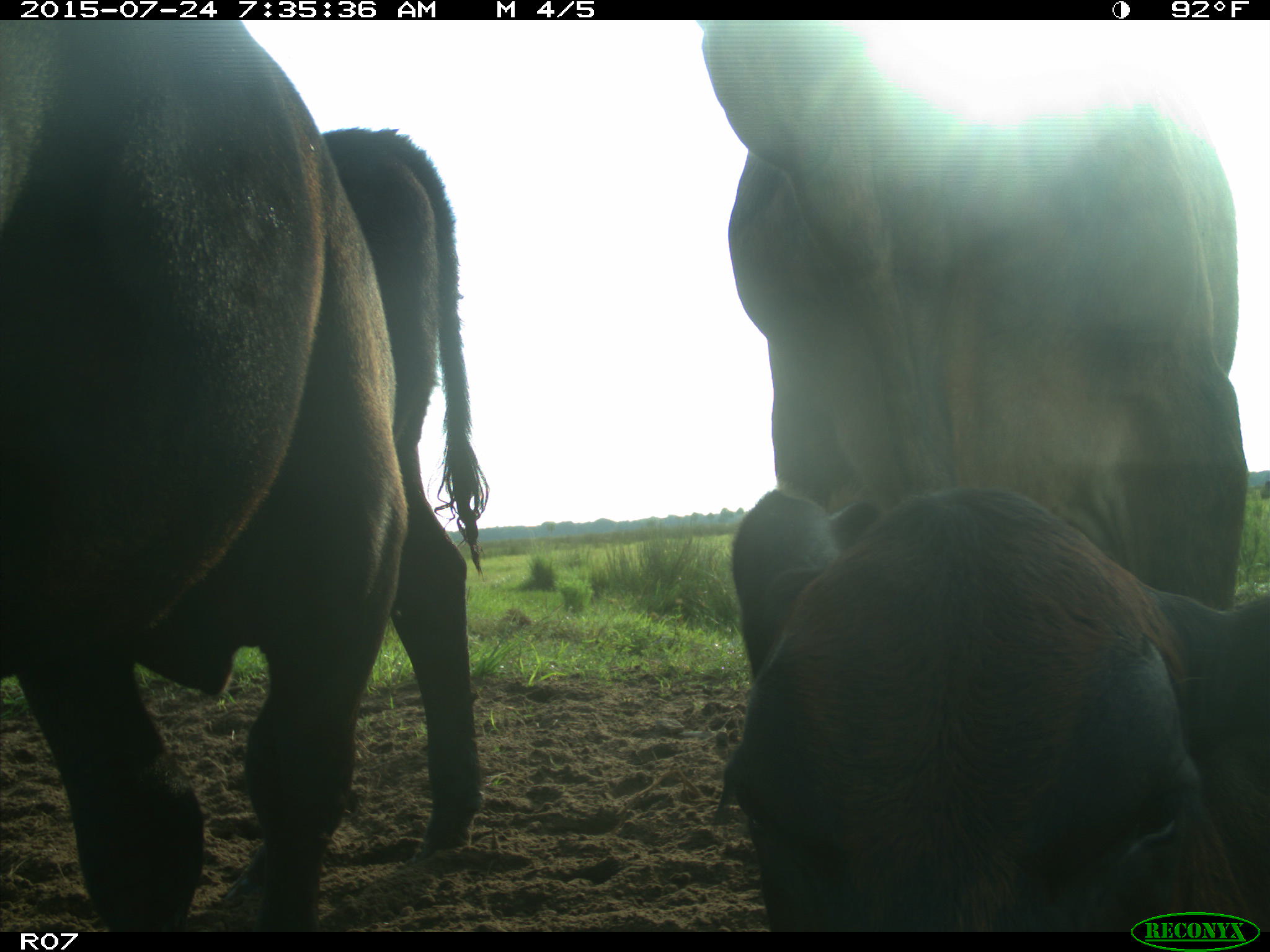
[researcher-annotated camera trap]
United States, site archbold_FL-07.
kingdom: Animalia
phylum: Chordata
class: Mammalia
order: Artiodactyla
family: Bovidae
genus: Bos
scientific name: Bos taurus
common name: domestic cow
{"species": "Bos taurus (domestic cow)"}